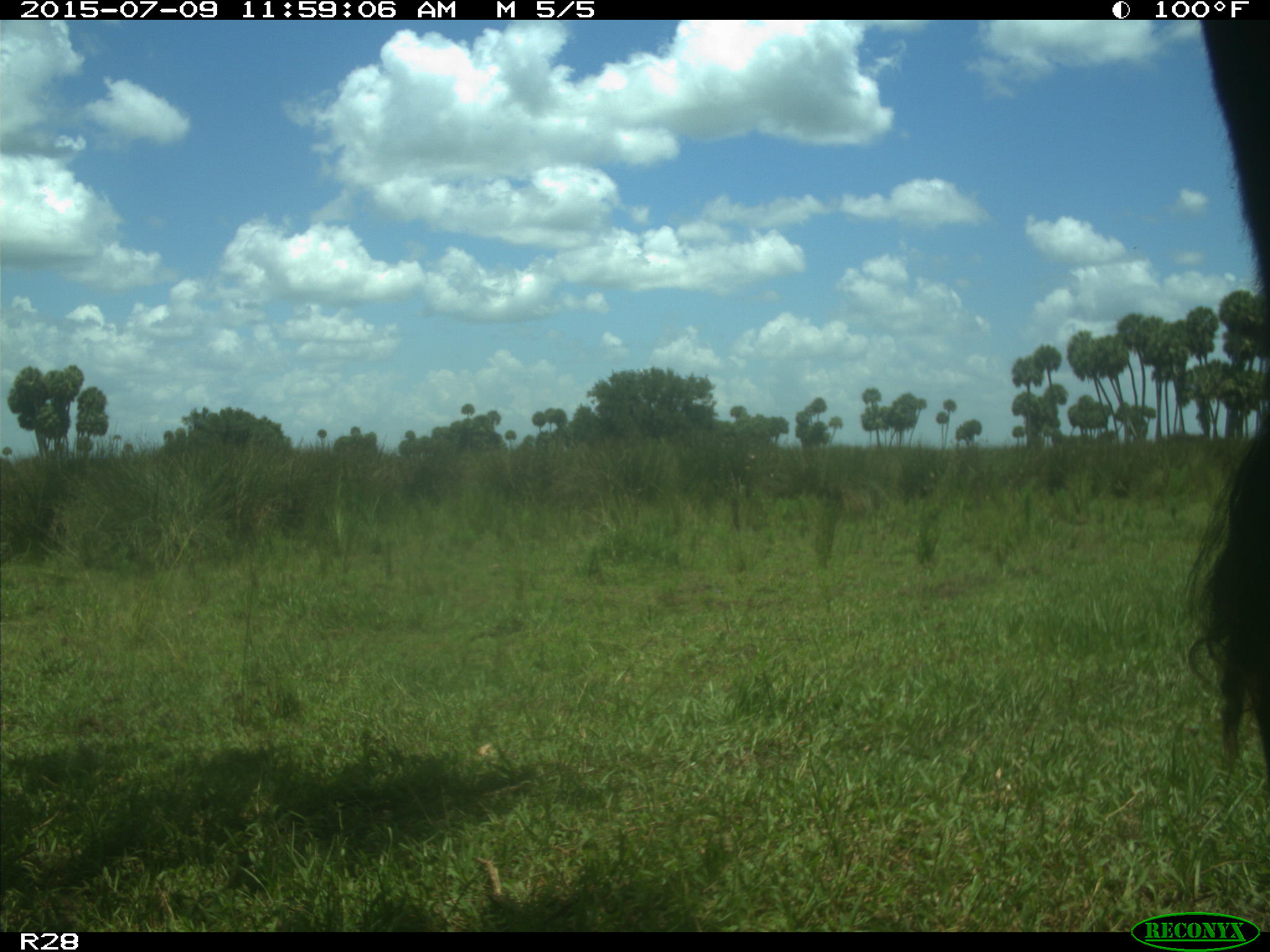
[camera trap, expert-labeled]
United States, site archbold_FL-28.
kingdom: Animalia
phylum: Chordata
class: Mammalia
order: Artiodactyla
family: Bovidae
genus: Bos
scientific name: Bos taurus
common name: domestic cow